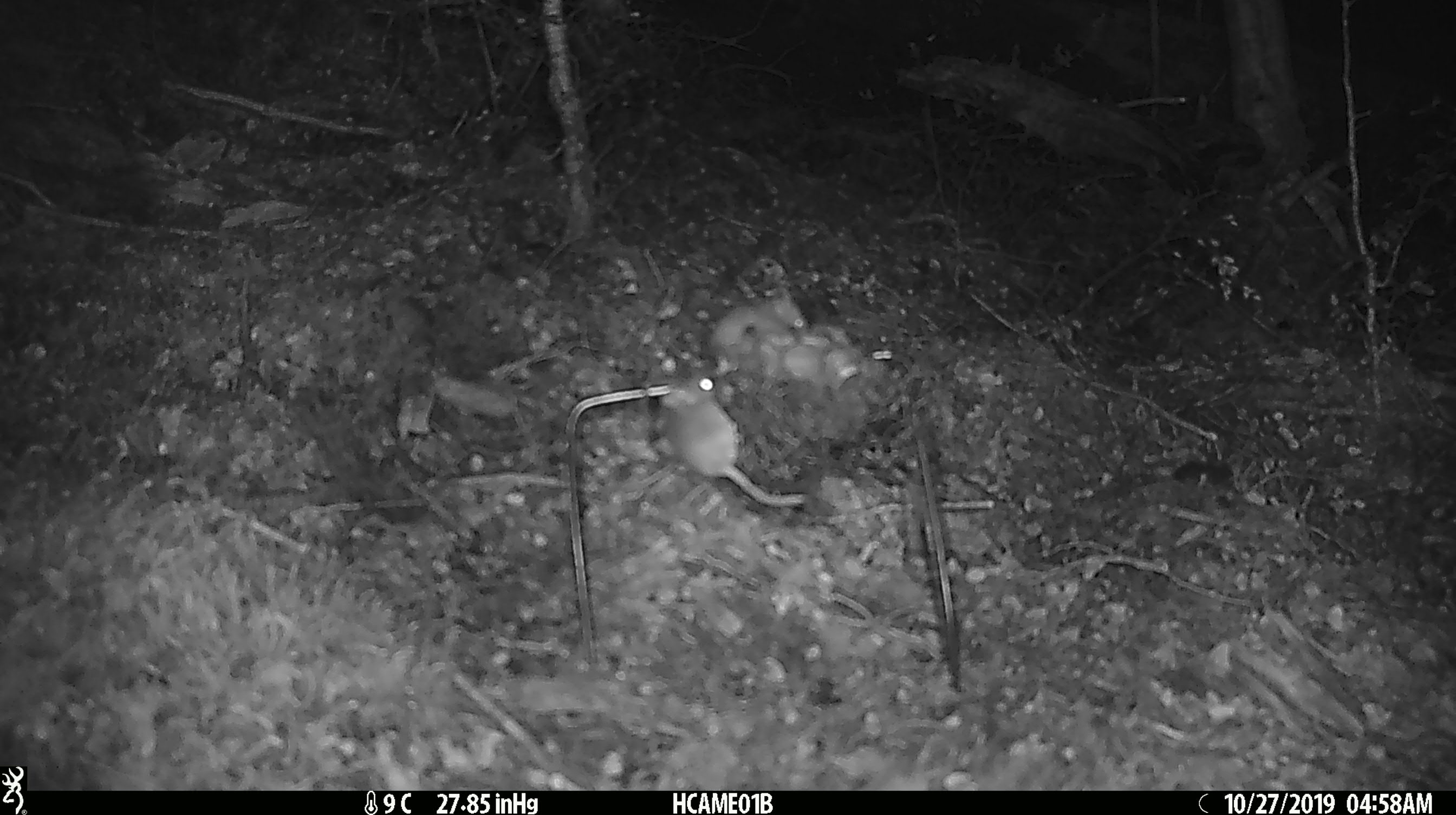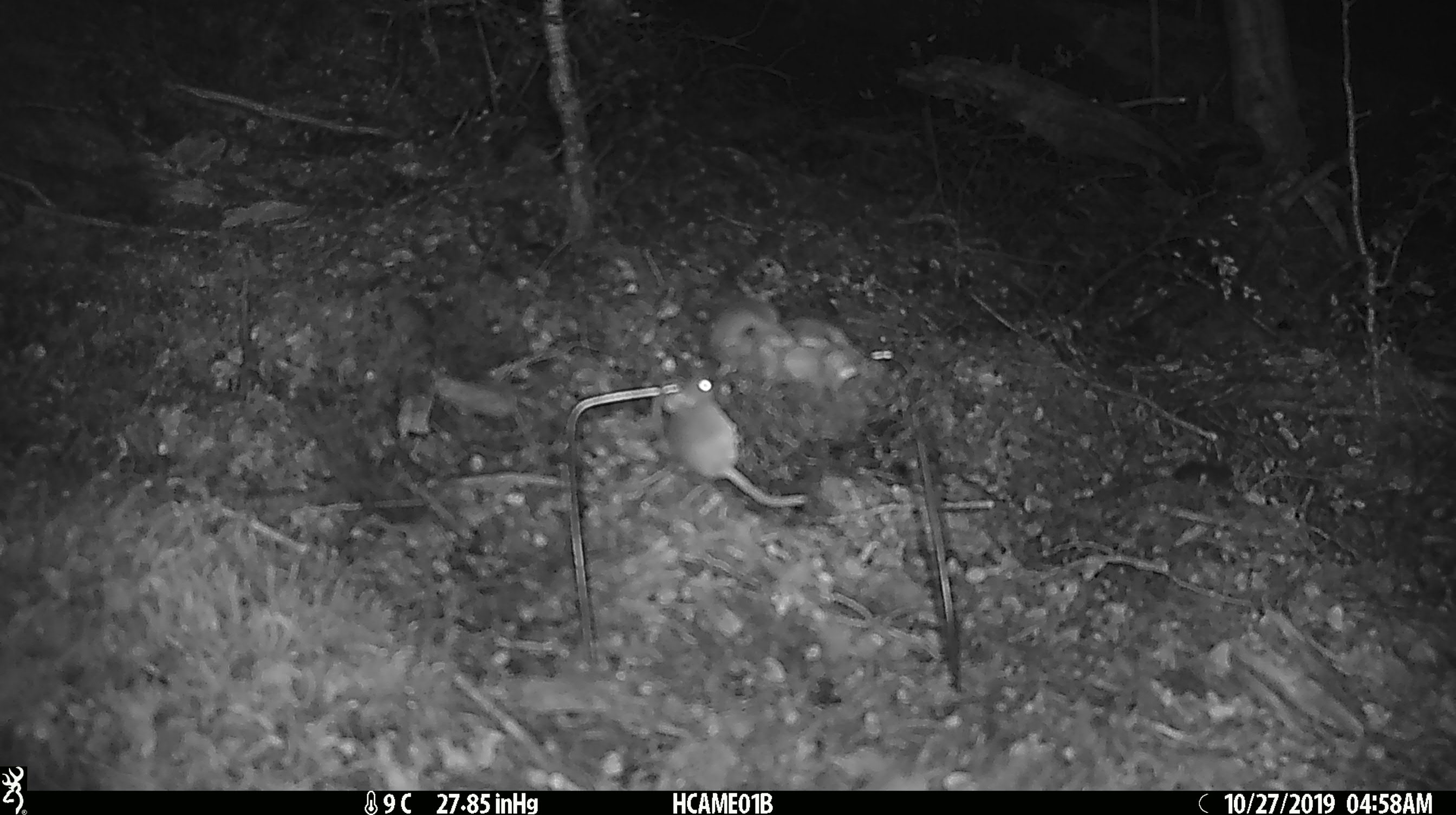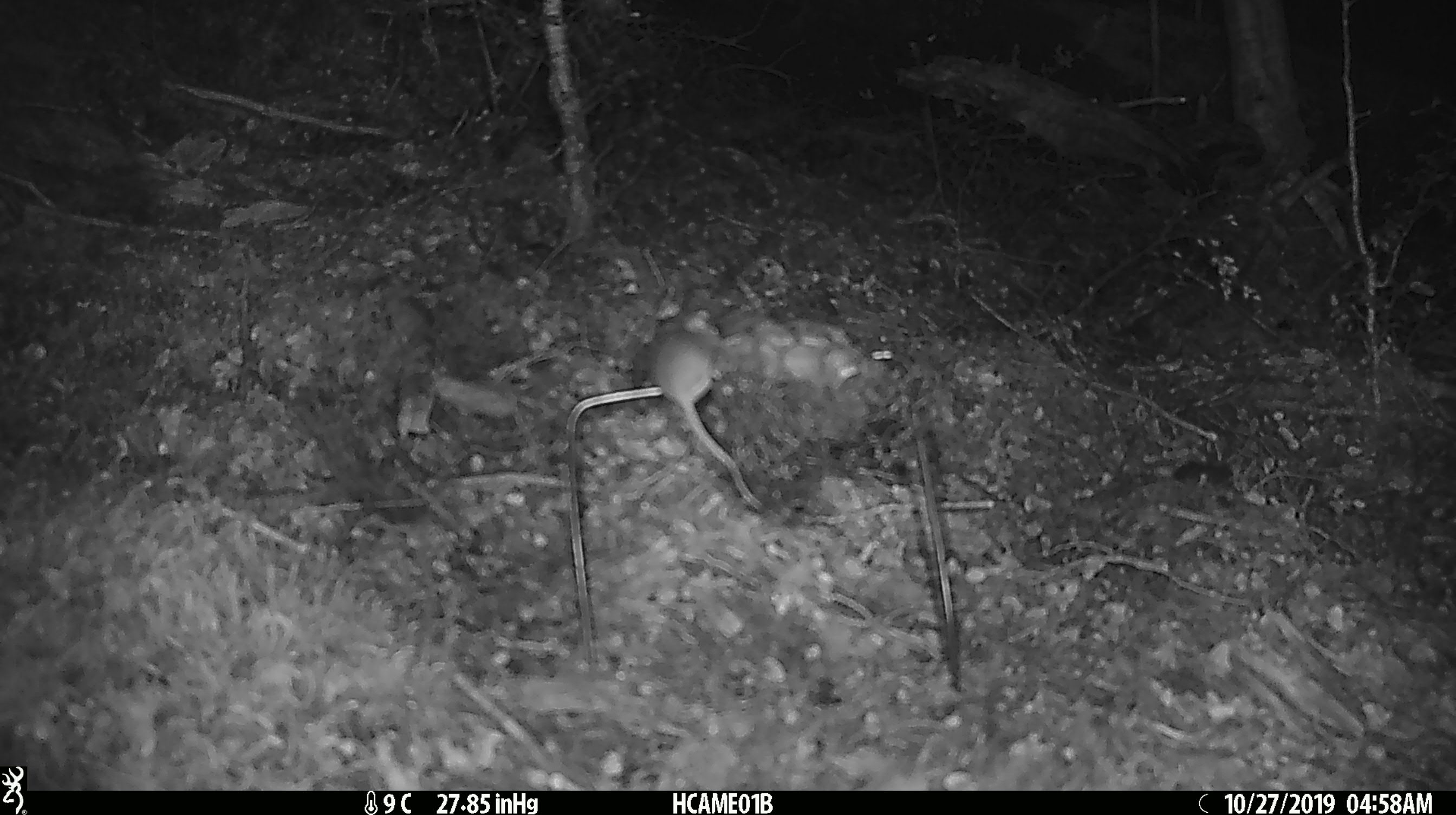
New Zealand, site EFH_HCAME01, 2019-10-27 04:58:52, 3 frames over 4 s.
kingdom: Animalia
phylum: Chordata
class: Mammalia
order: Rodentia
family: Muridae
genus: Mus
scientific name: Mus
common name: mouse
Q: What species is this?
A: Mouse (Mus).